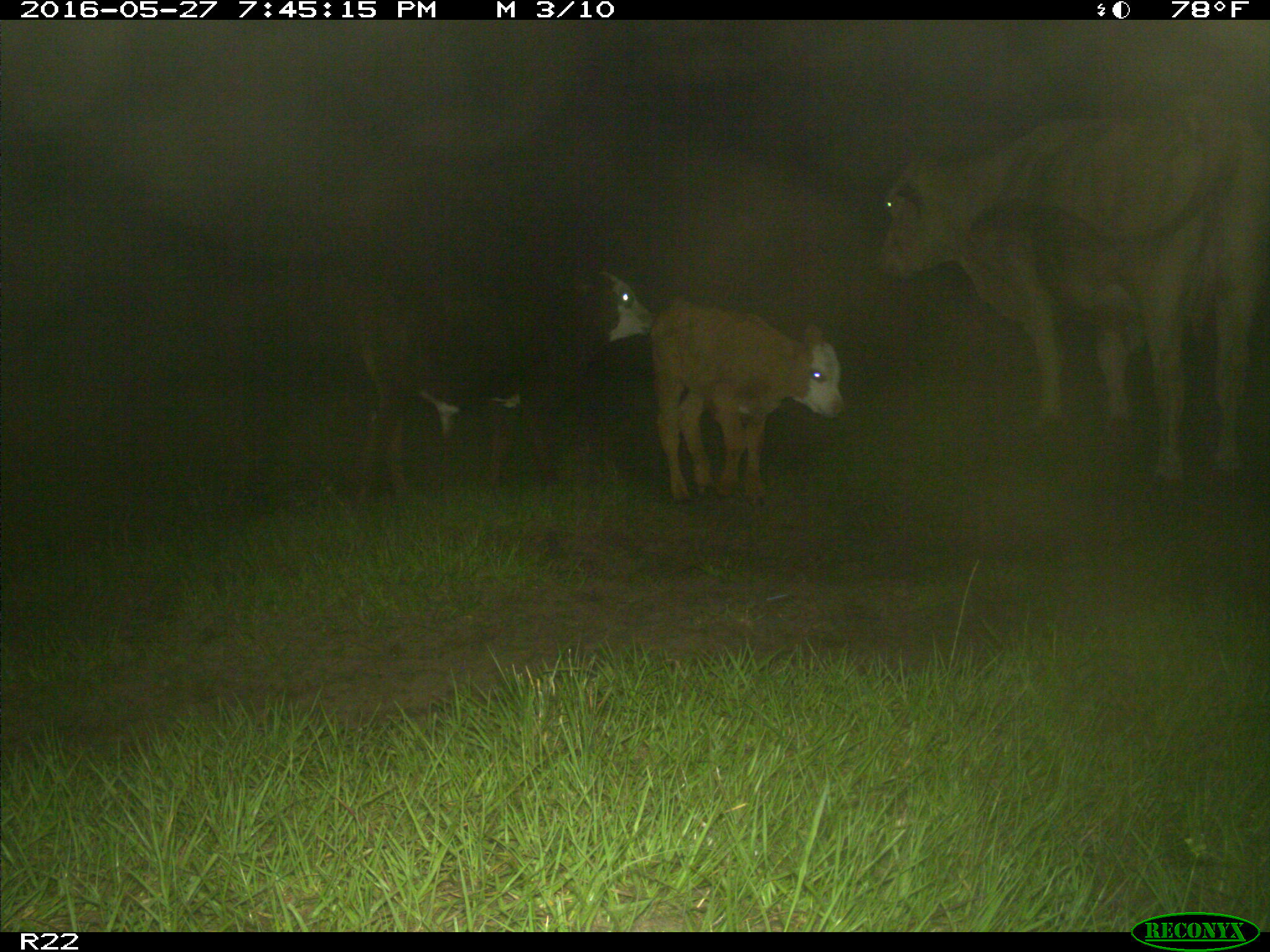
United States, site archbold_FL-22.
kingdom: Animalia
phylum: Chordata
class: Mammalia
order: Artiodactyla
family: Bovidae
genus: Bos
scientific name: Bos taurus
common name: domestic cow